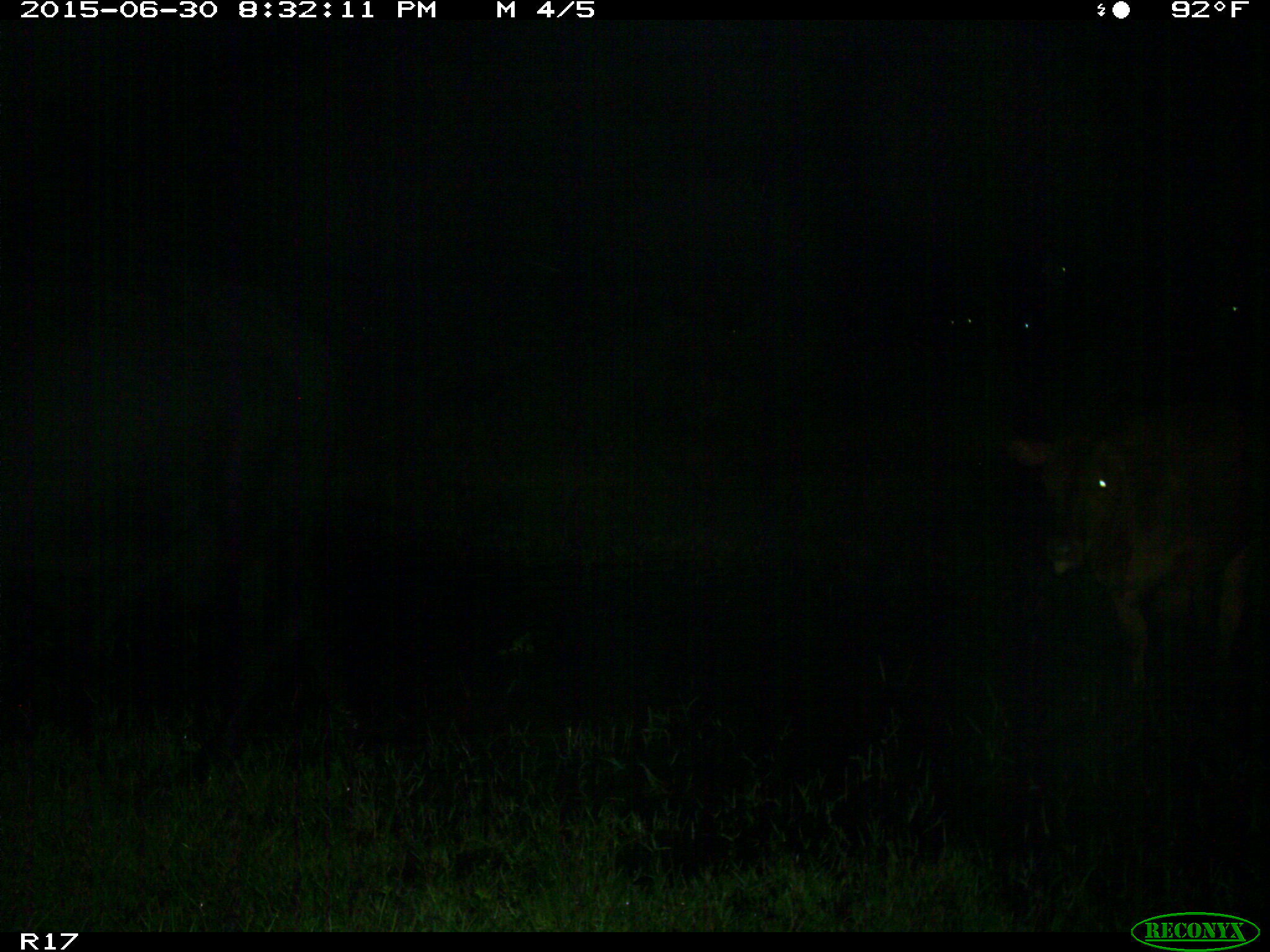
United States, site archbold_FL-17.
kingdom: Animalia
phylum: Chordata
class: Mammalia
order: Artiodactyla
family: Bovidae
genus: Bos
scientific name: Bos taurus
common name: domestic cow